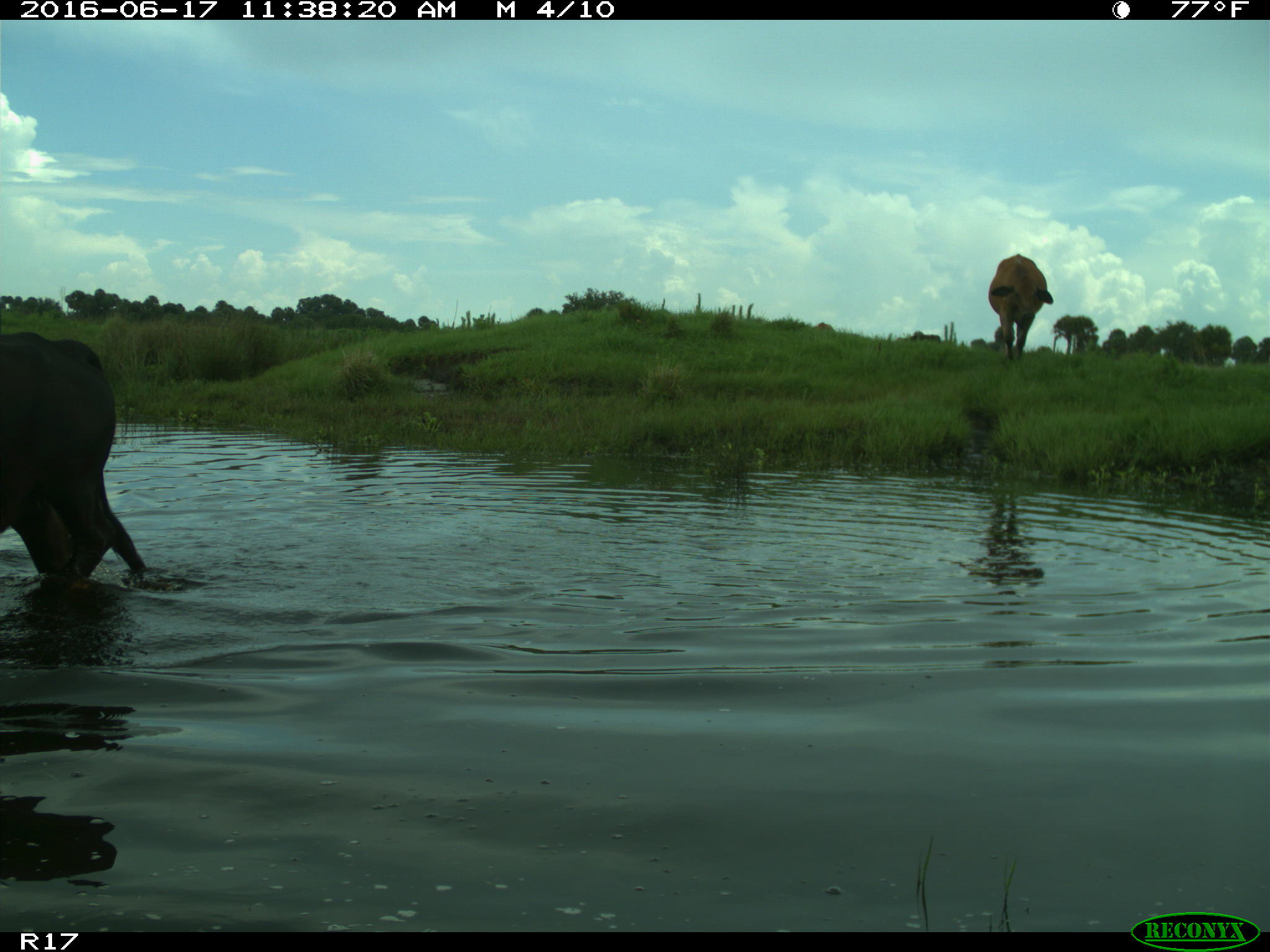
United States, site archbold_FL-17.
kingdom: Animalia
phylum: Chordata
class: Mammalia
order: Artiodactyla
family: Bovidae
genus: Bos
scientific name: Bos taurus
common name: domestic cow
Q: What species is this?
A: Bos taurus (domestic cow).